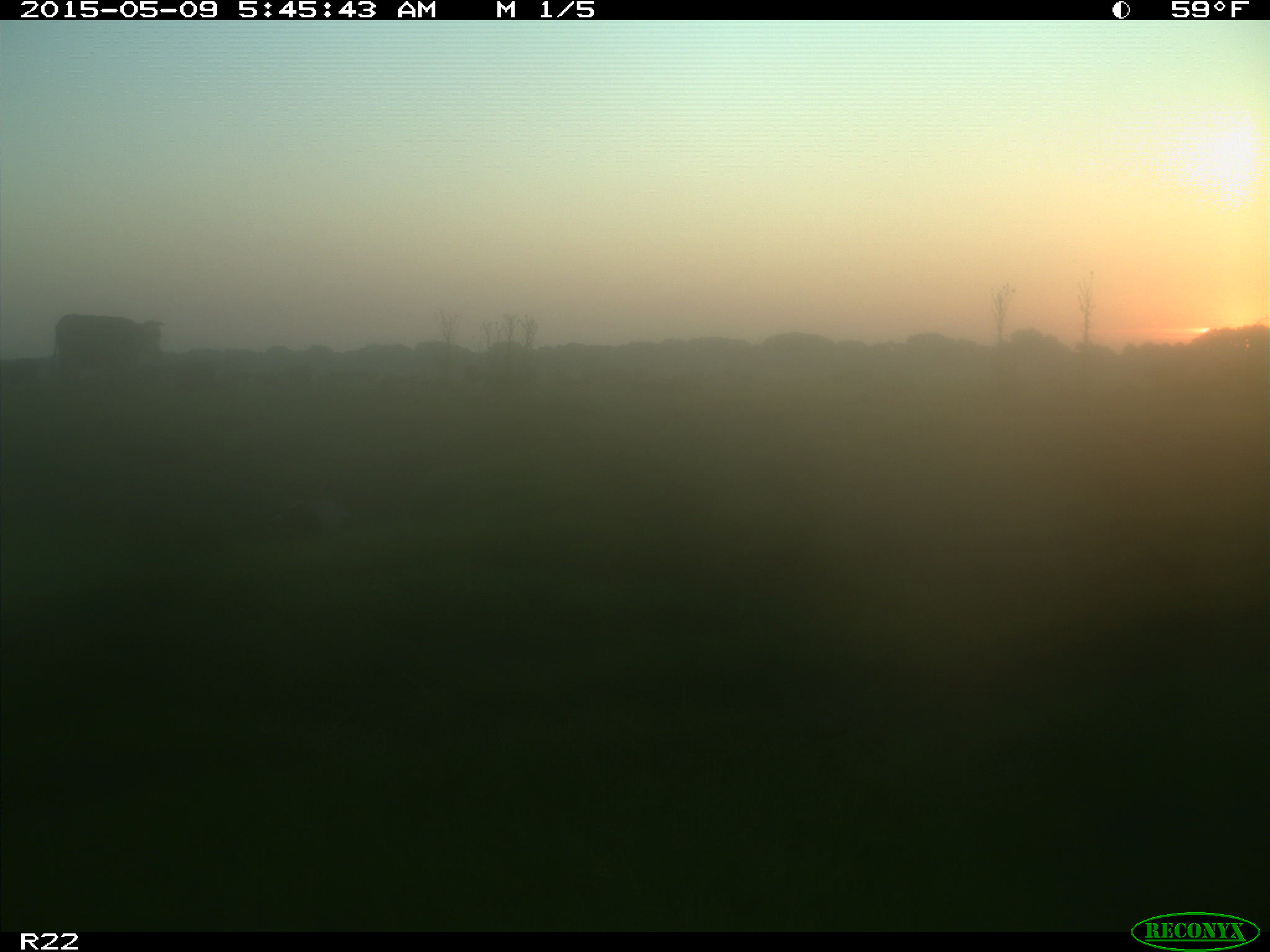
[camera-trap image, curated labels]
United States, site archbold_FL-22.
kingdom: Animalia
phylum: Chordata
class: Mammalia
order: Artiodactyla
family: Bovidae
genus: Bos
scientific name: Bos taurus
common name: domestic cow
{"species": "Bos taurus (domestic cow)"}